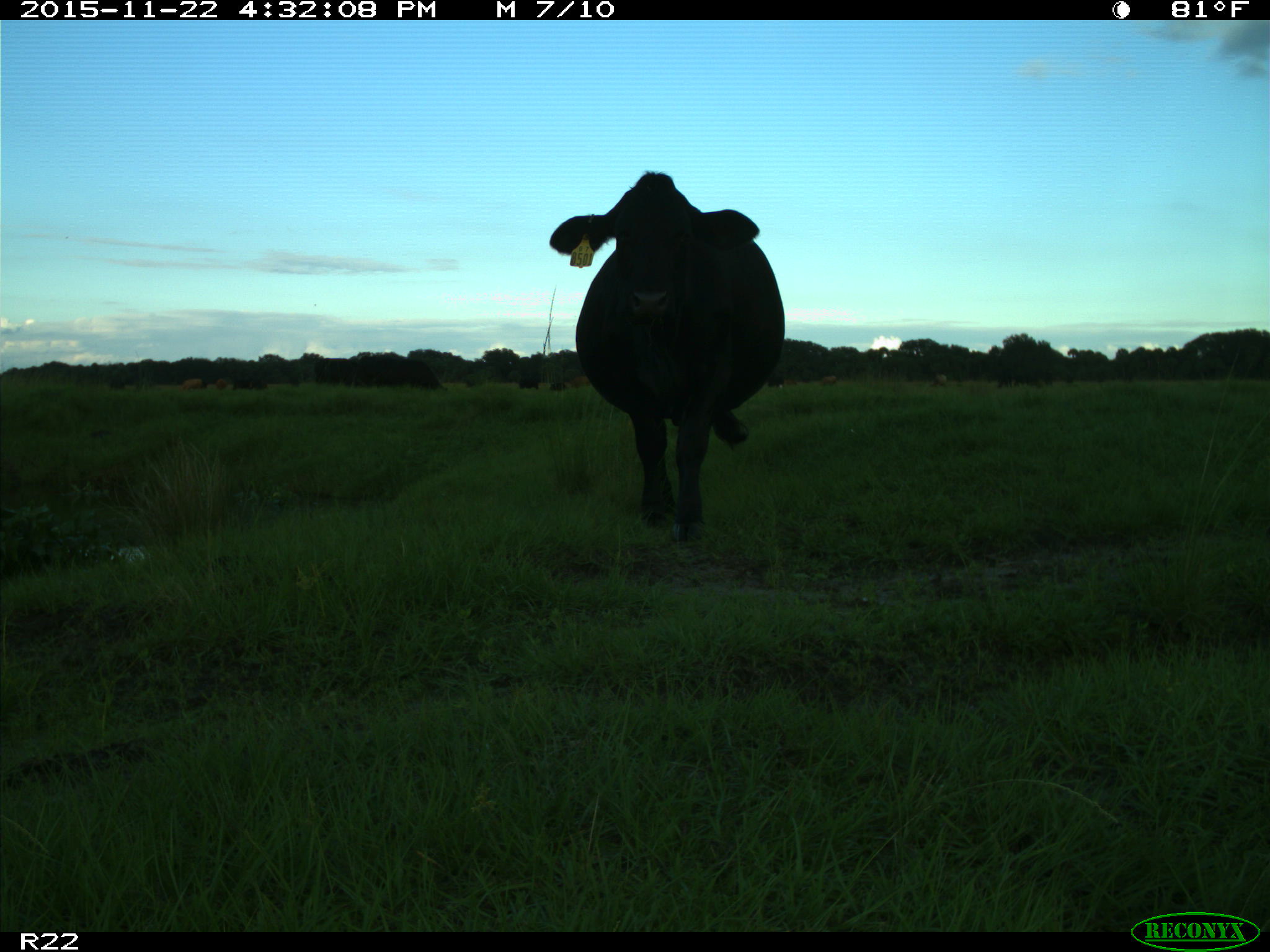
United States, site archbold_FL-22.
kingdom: Animalia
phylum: Chordata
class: Mammalia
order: Artiodactyla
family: Bovidae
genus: Bos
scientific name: Bos taurus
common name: domestic cow